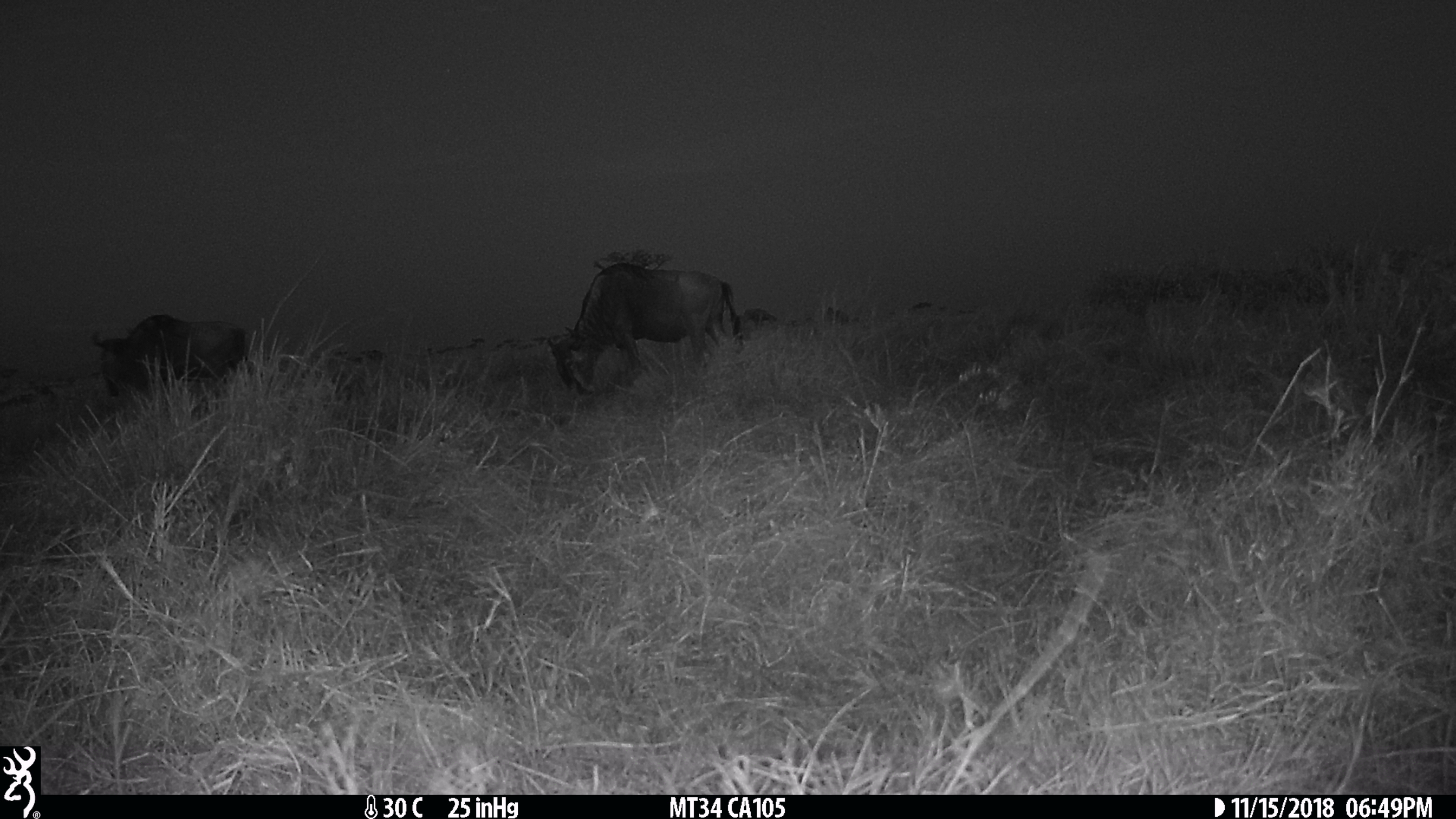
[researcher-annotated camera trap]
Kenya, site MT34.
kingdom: Animalia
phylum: Chordata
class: Mammalia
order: Artiodactyla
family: Bovidae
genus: Connochaetes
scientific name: Connochaetes taurinus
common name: blue wildebeest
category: wildebeest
Wildebeest (blue wildebeest) (Connochaetes taurinus).